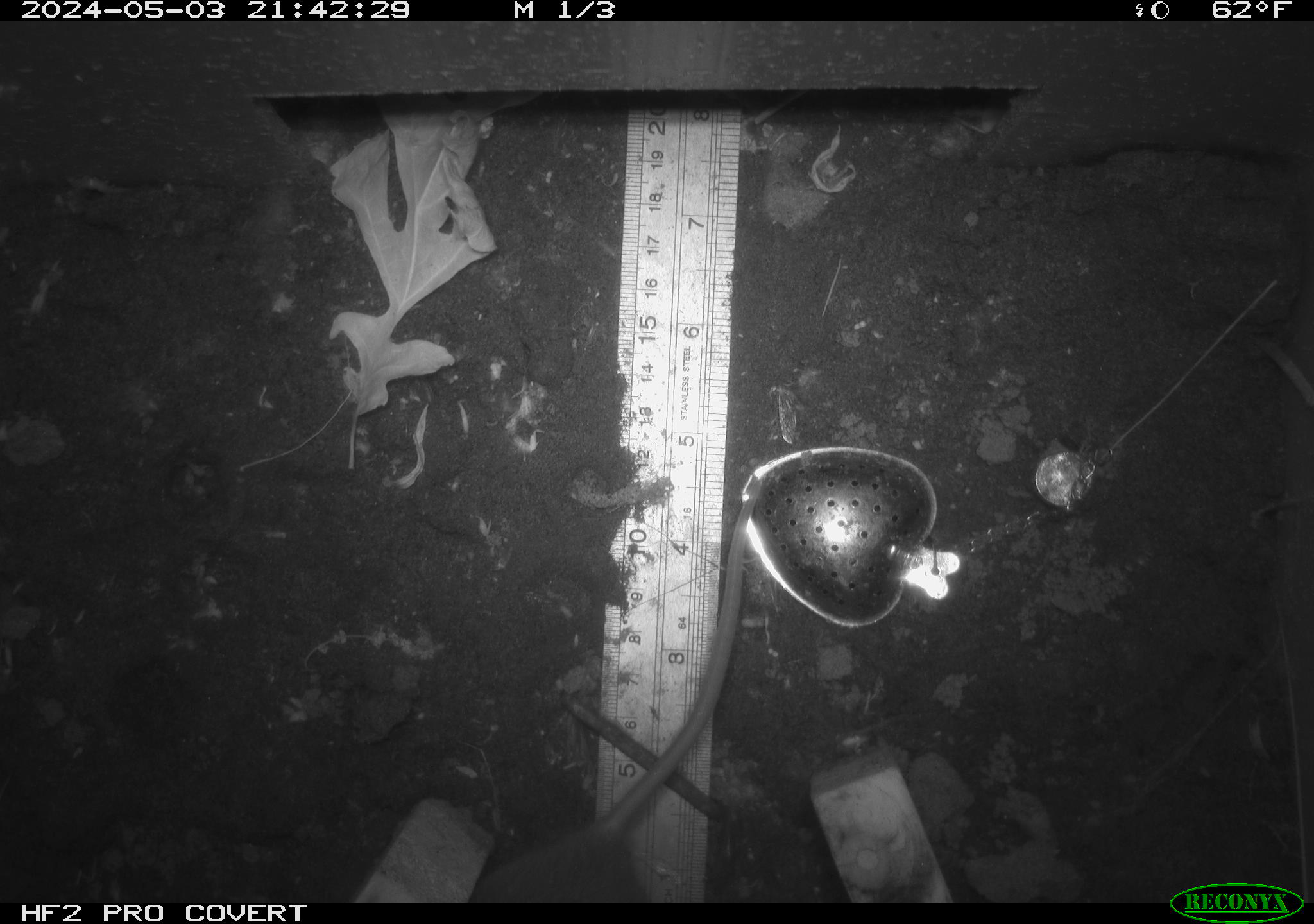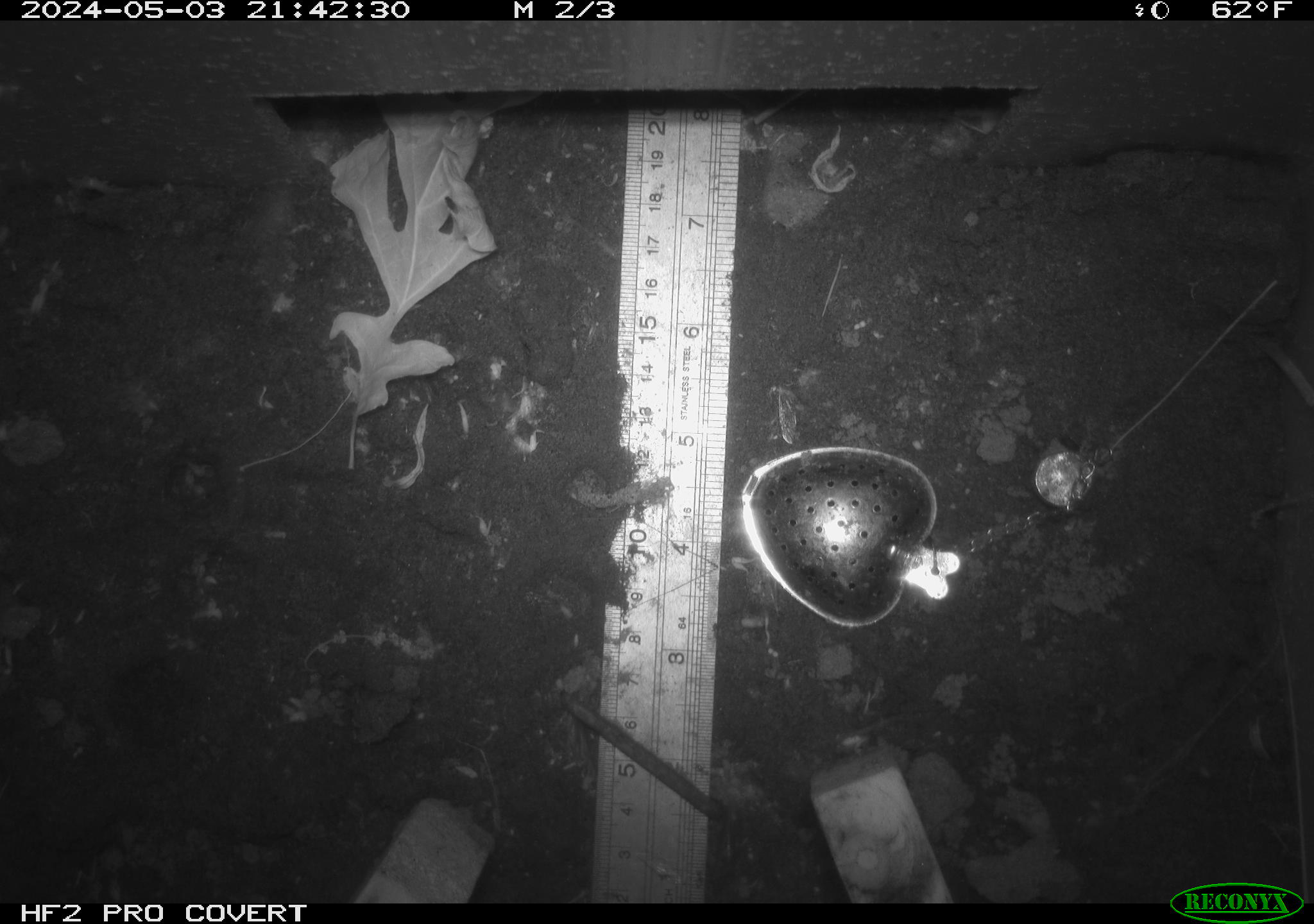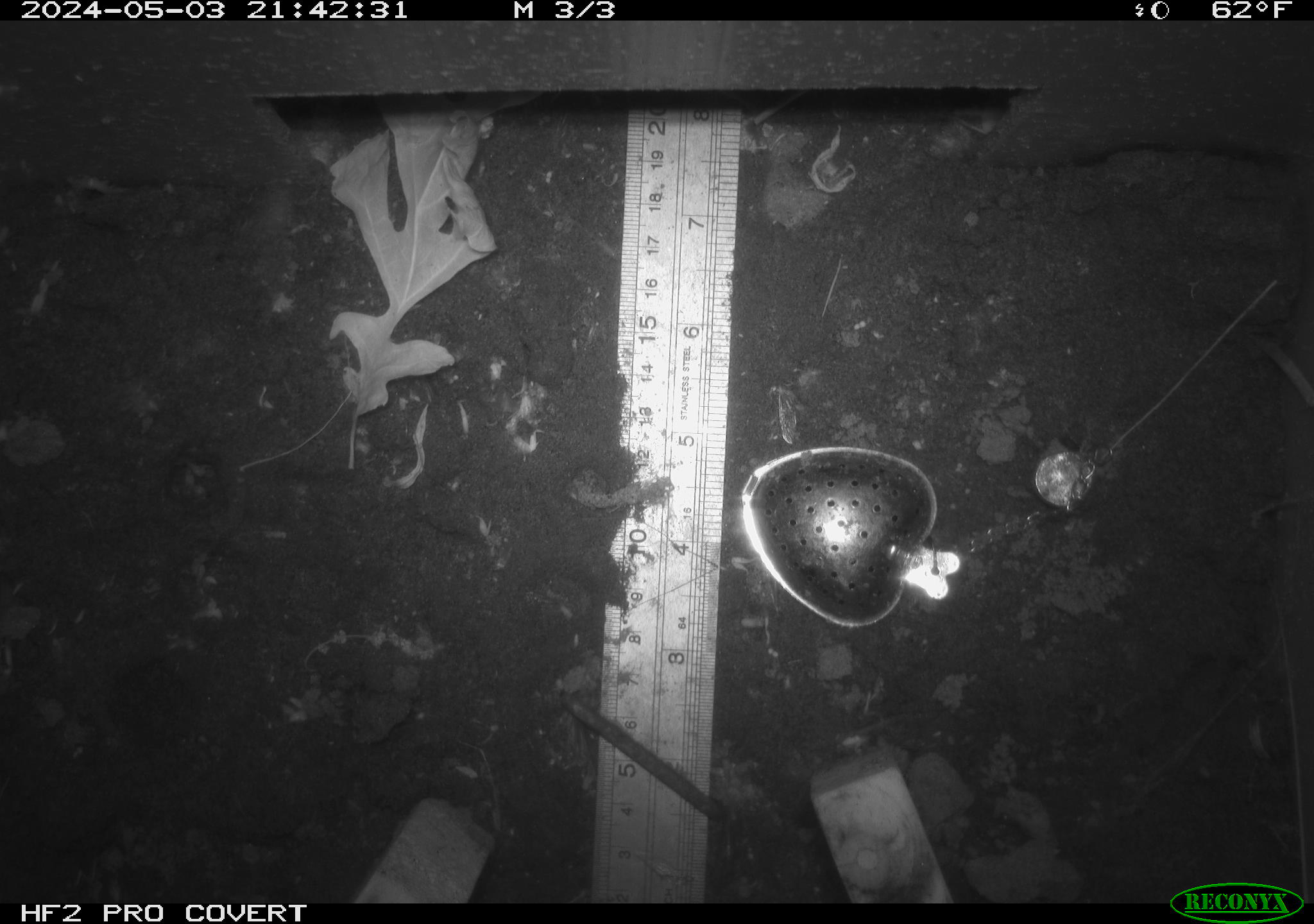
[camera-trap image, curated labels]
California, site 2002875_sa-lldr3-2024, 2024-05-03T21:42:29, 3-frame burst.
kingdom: Animalia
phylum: Chordata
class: Mammalia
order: Rodentia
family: Muridae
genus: Rattus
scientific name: Rattus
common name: rat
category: rattus species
Rattus species (rat) (Rattus).